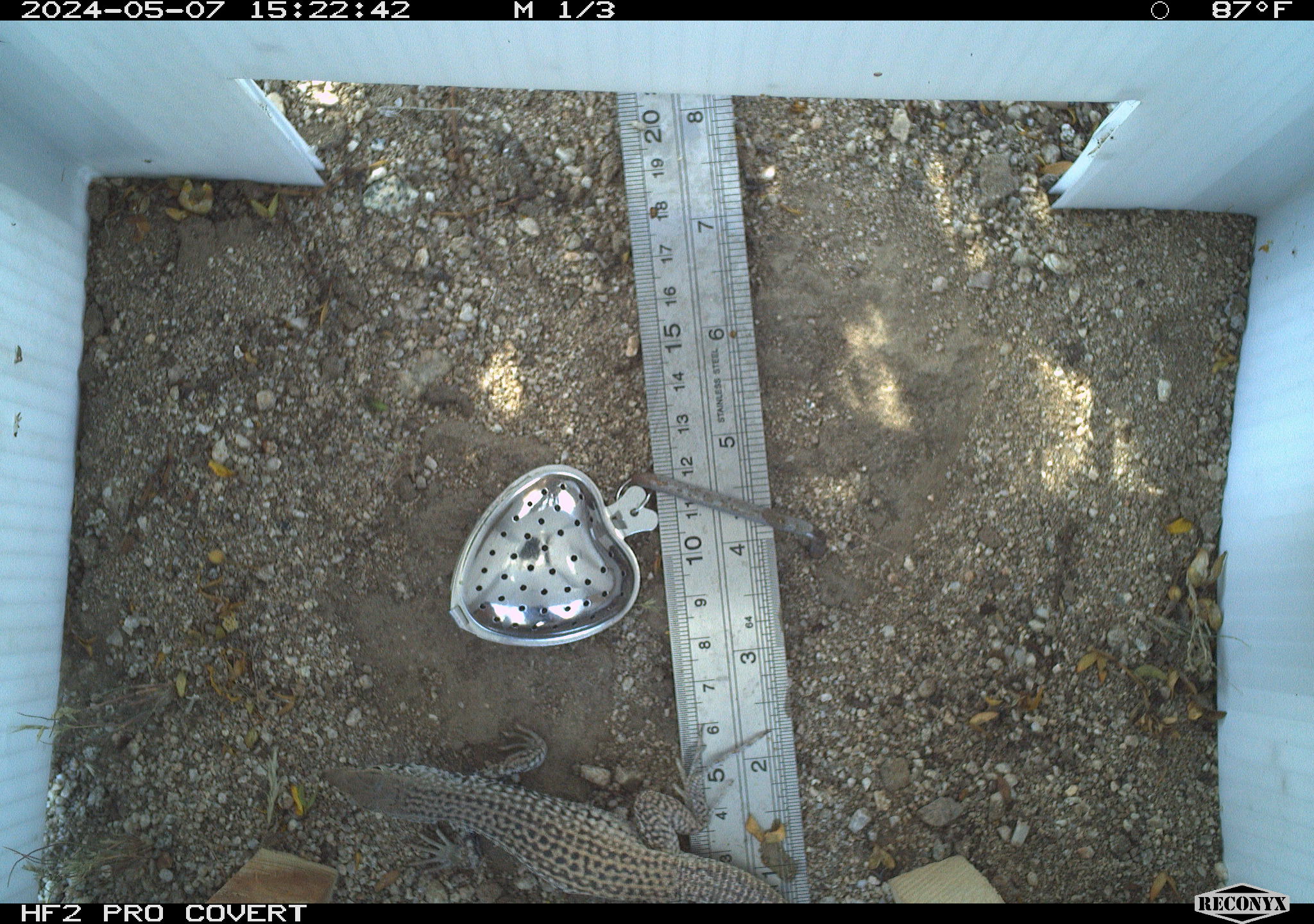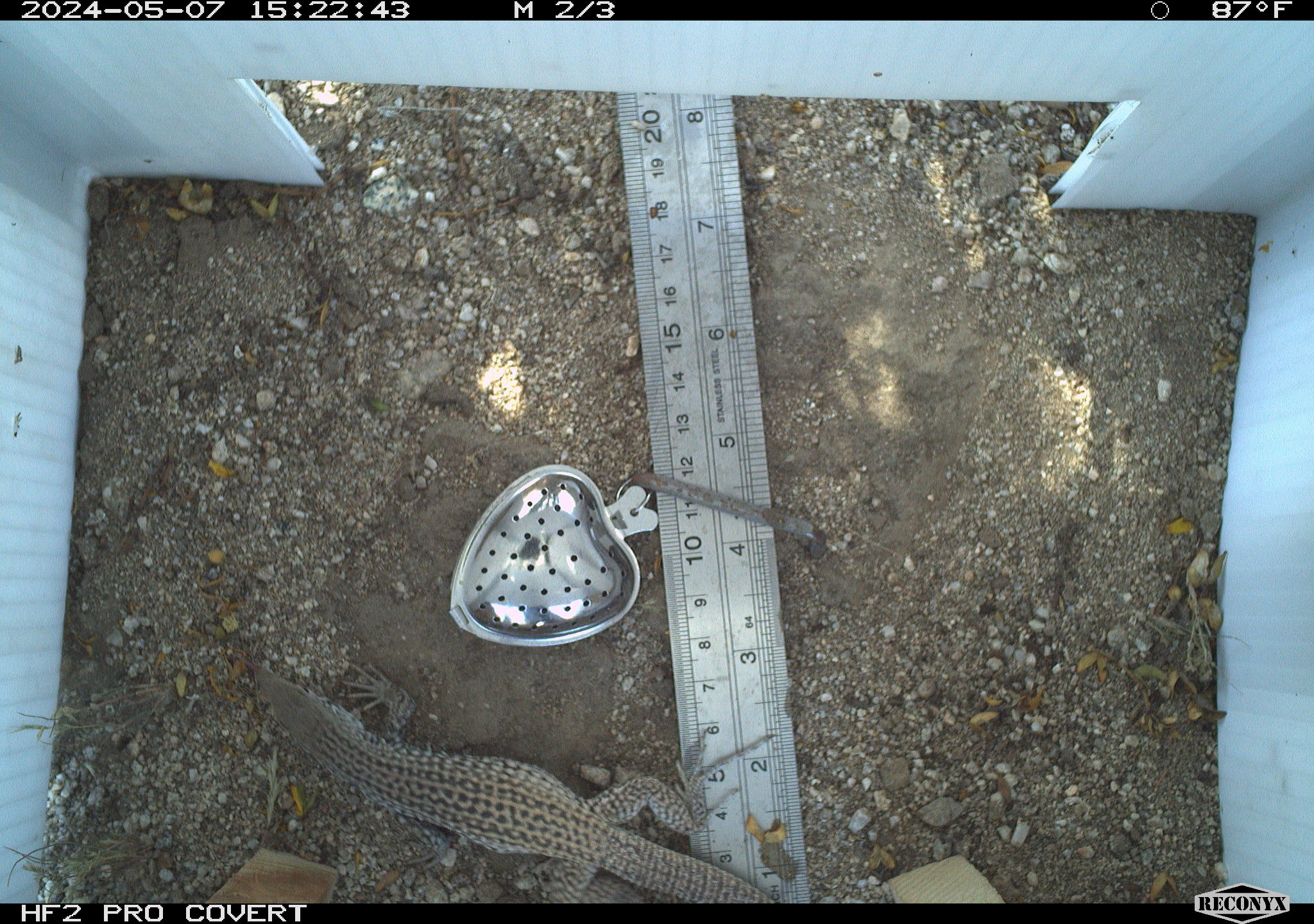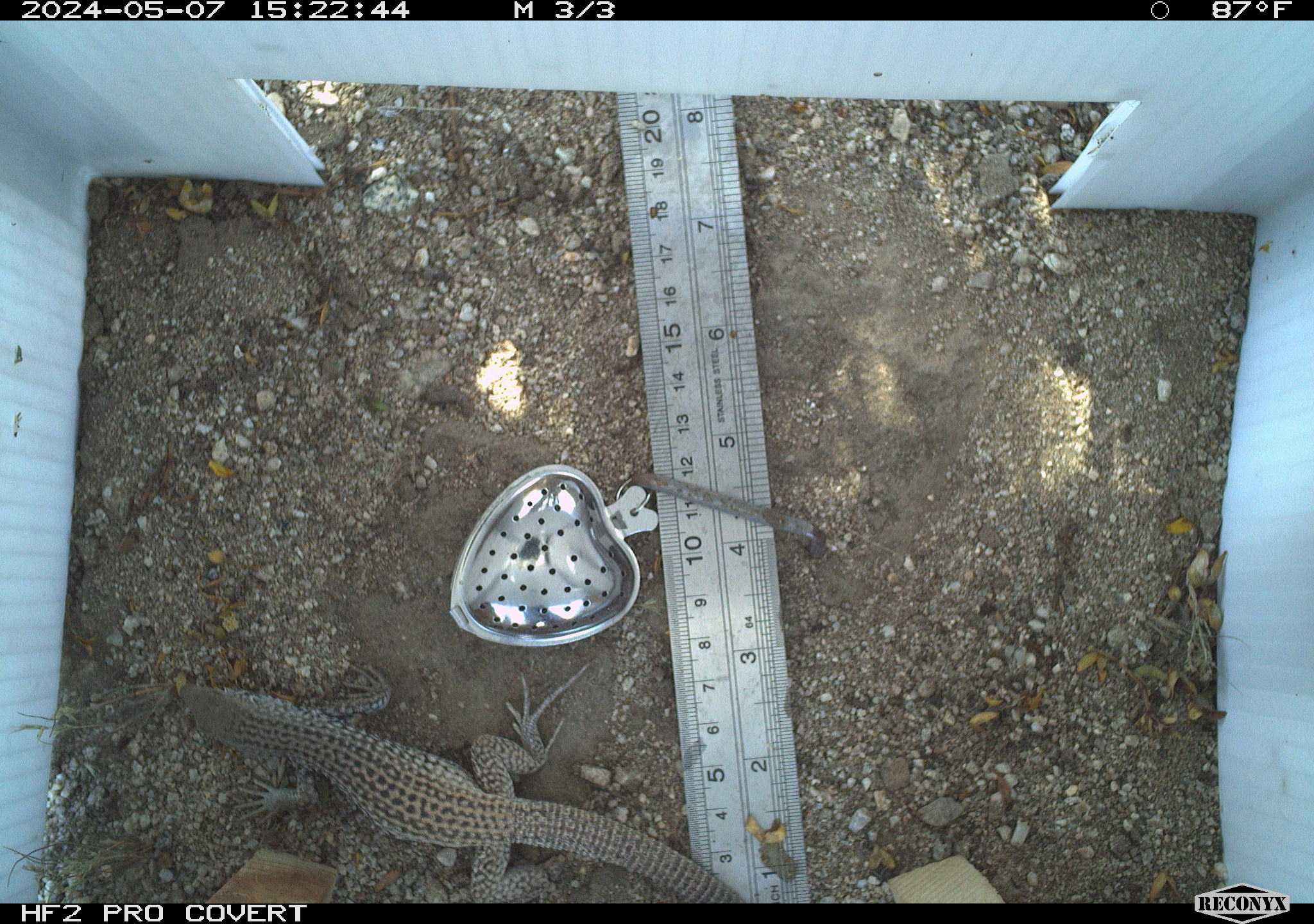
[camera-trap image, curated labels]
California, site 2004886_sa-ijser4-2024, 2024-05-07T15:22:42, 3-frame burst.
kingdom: Animalia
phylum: Chordata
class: Reptilia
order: Squamata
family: Teiidae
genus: Aspidoscelis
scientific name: Aspidoscelis tigris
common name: western whiptail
Western whiptail (Aspidoscelis tigris).